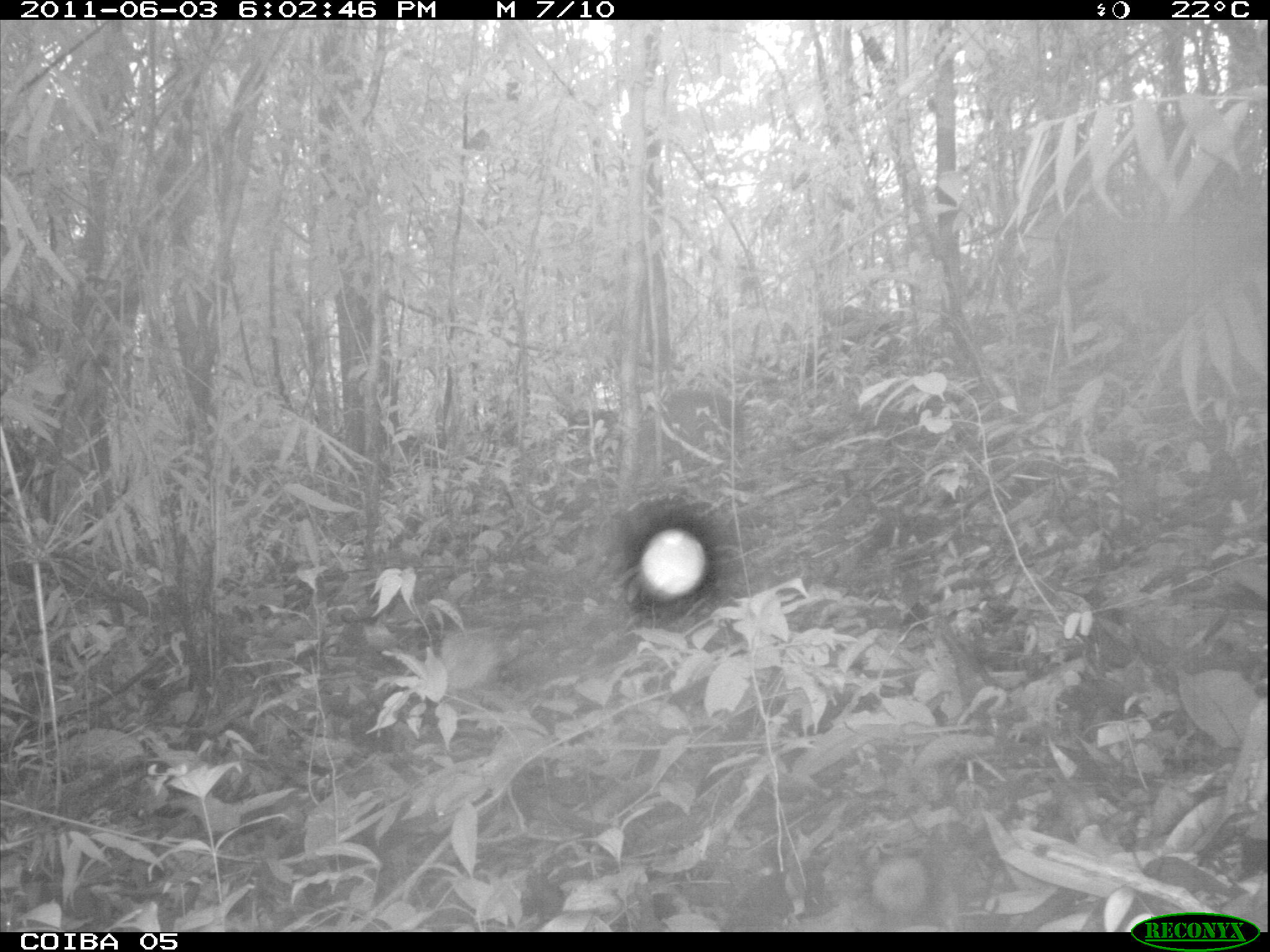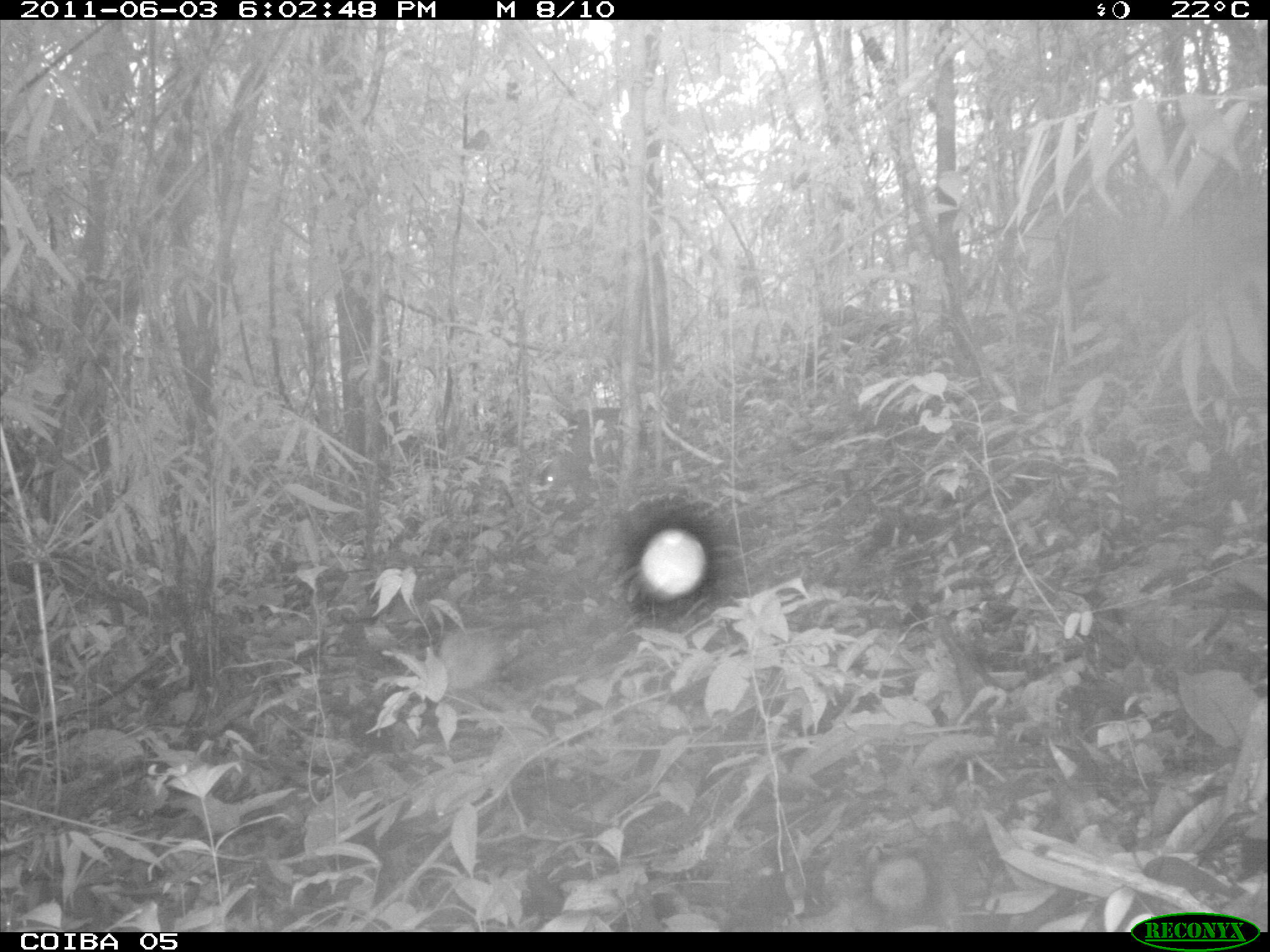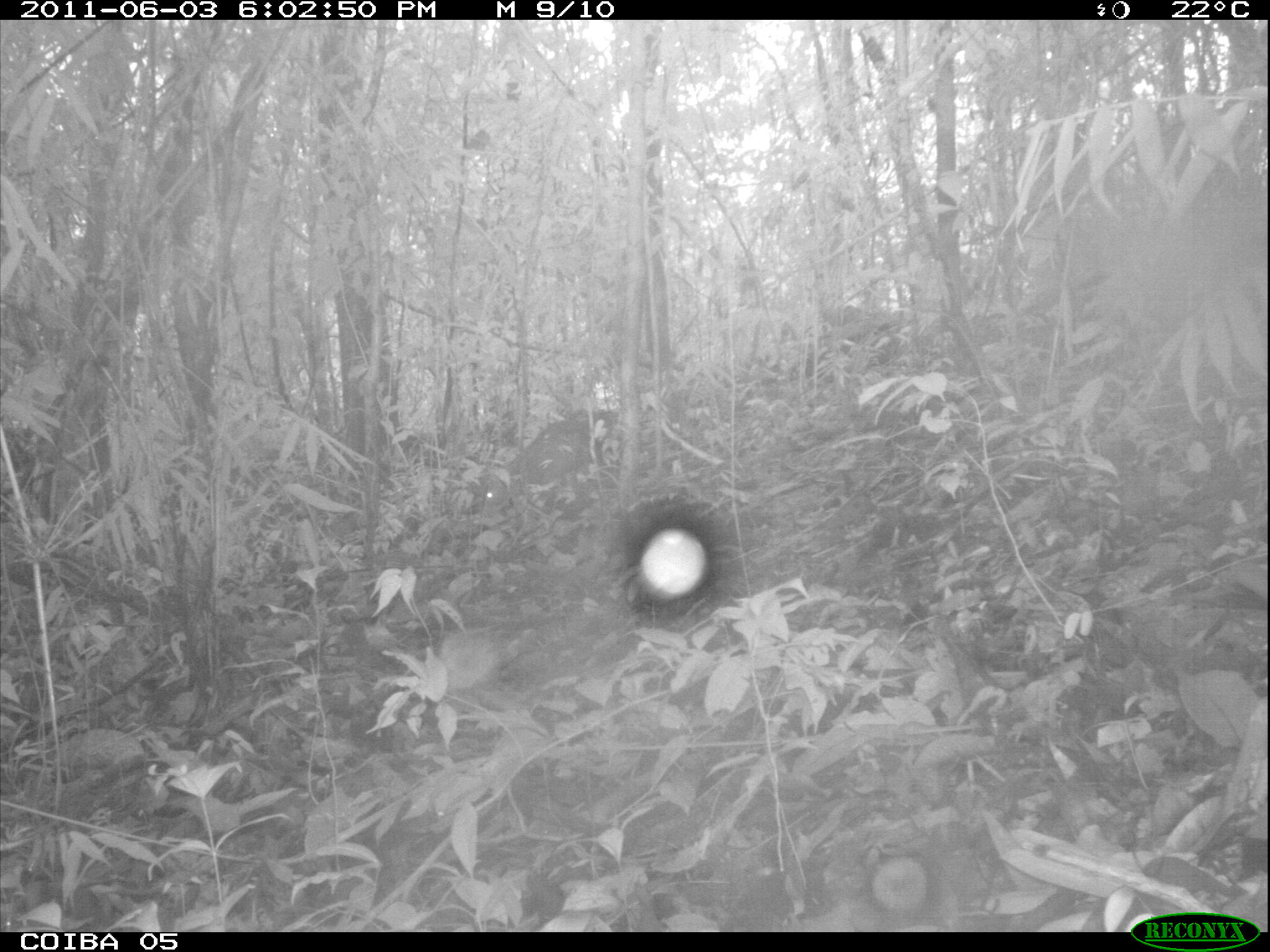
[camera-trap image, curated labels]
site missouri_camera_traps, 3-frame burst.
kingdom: Animalia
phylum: Chordata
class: Mammalia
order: Rodentia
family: Dasyproctidae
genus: Dasyprocta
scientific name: Dasyprocta coibae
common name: coiban agouti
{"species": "coiban agouti (Dasyprocta coibae)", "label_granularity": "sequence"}